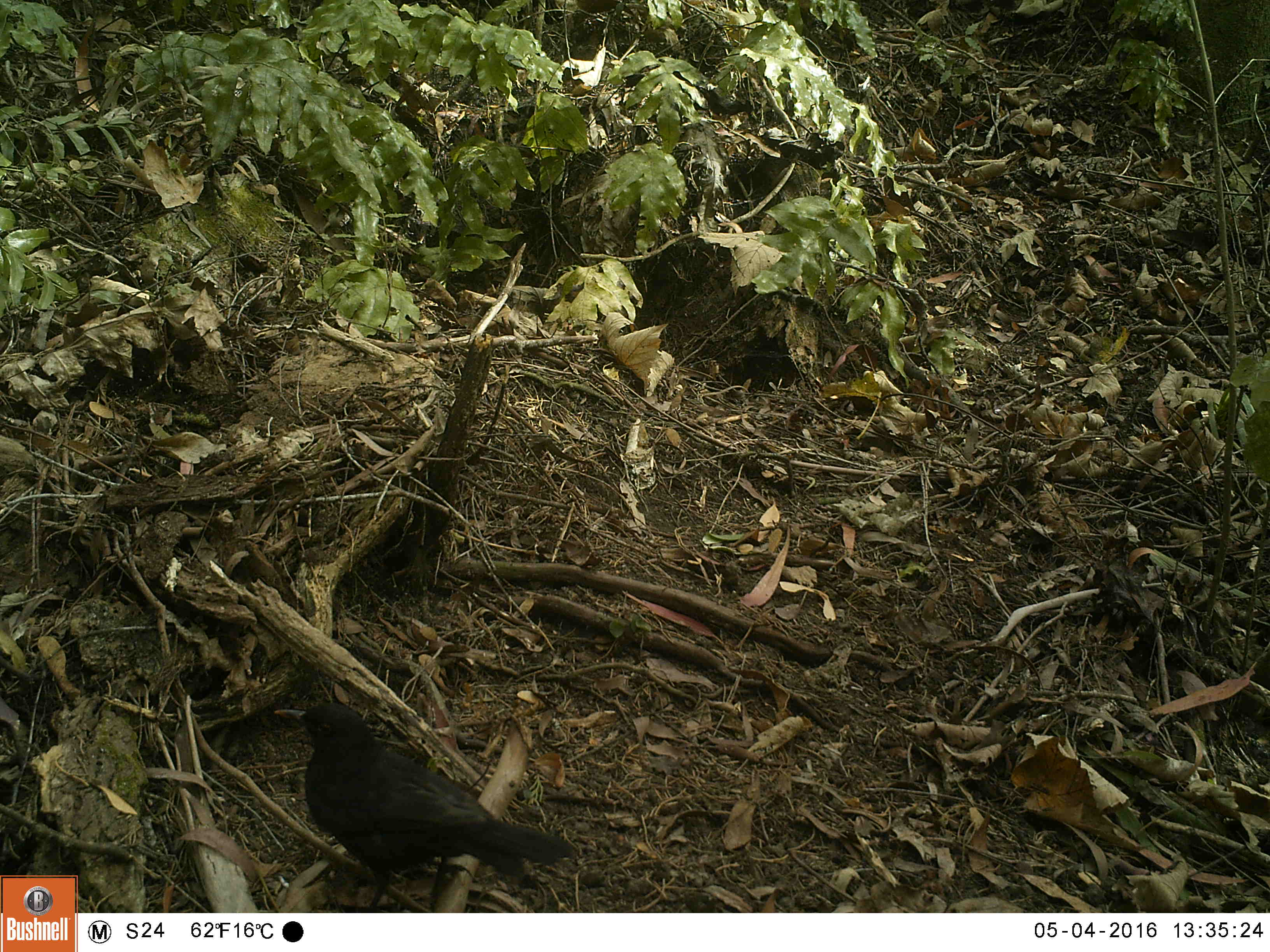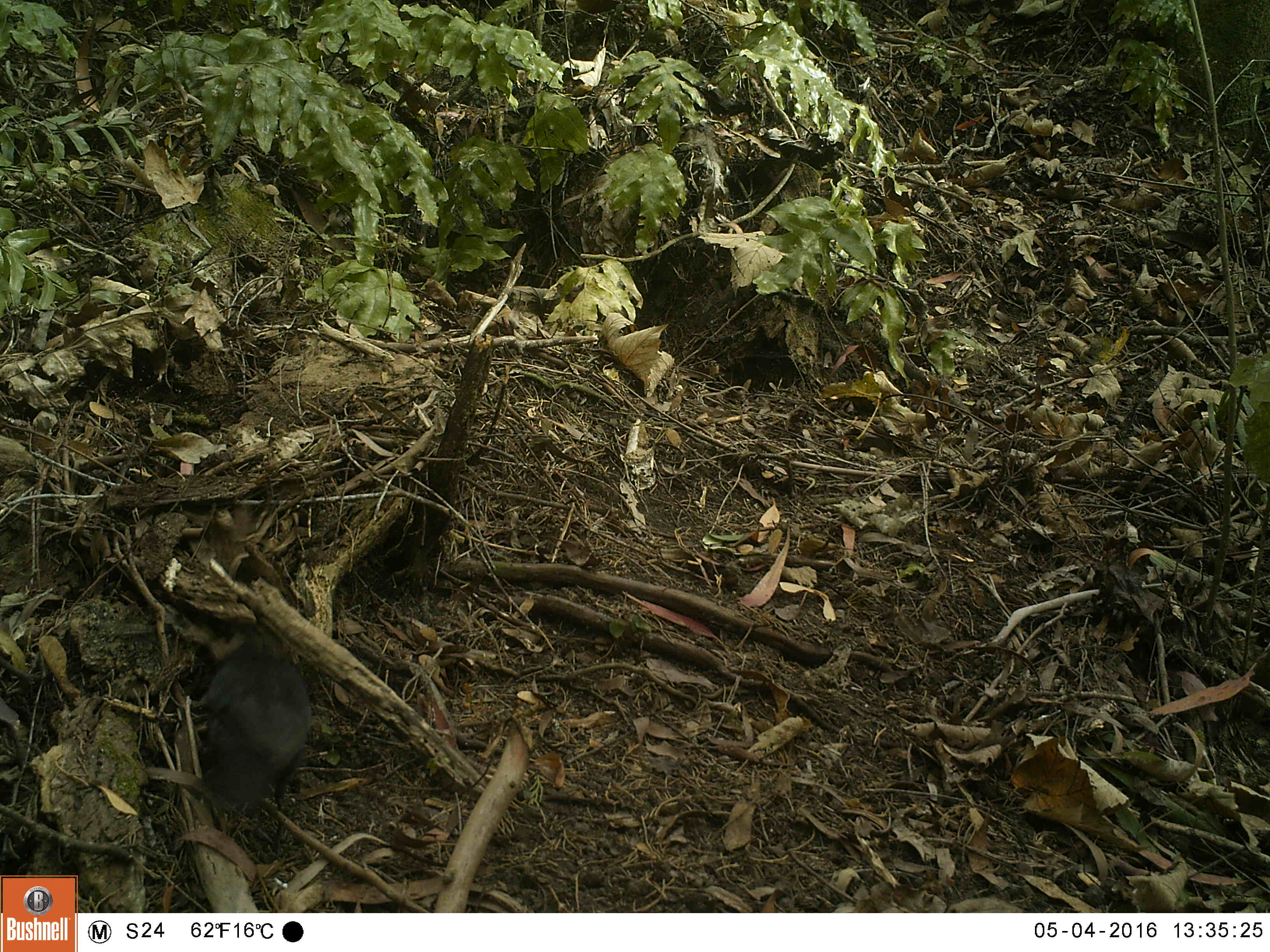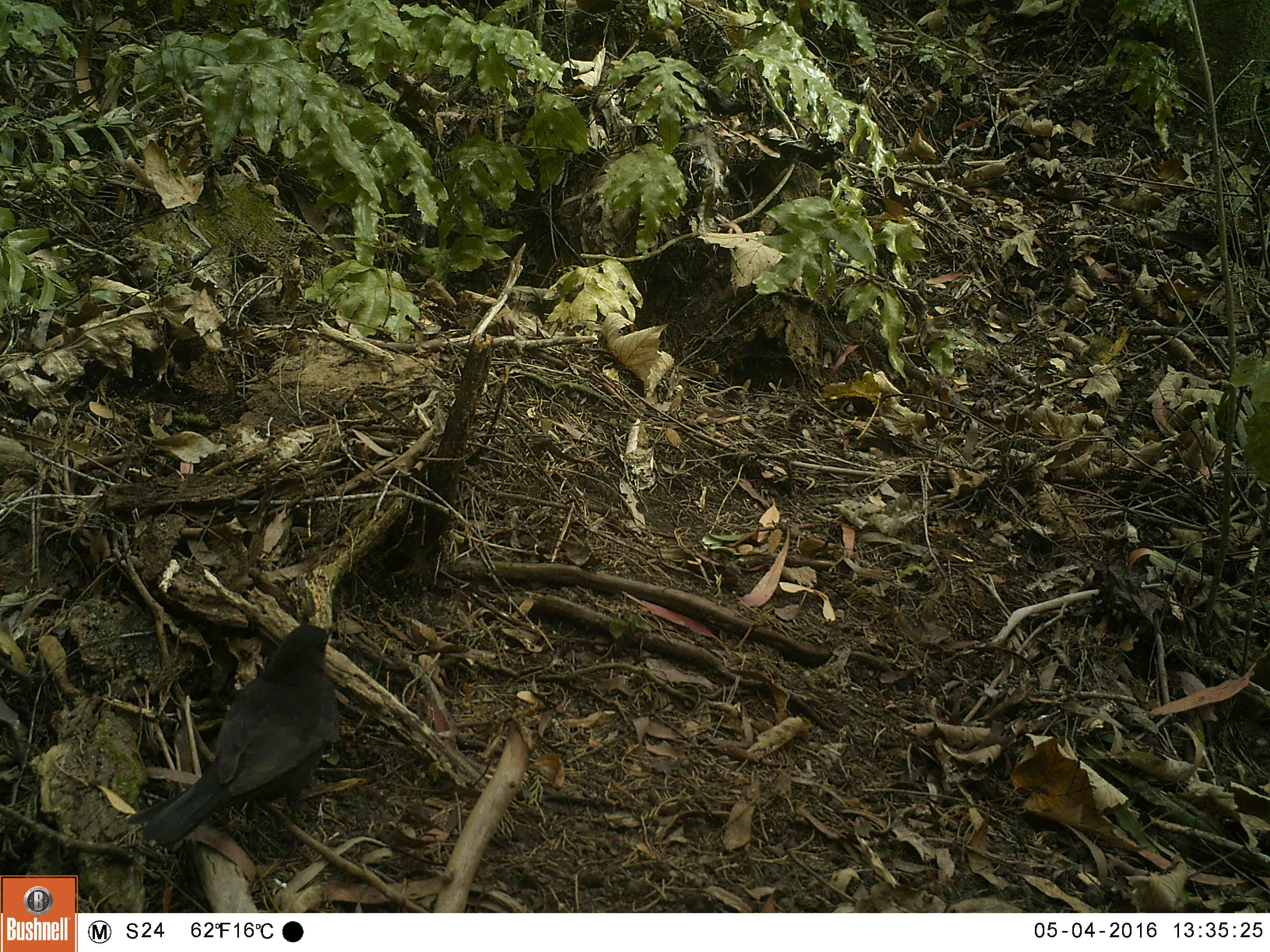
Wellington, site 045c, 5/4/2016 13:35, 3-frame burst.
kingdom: Animalia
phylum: Chordata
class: Aves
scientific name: Aves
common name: bird